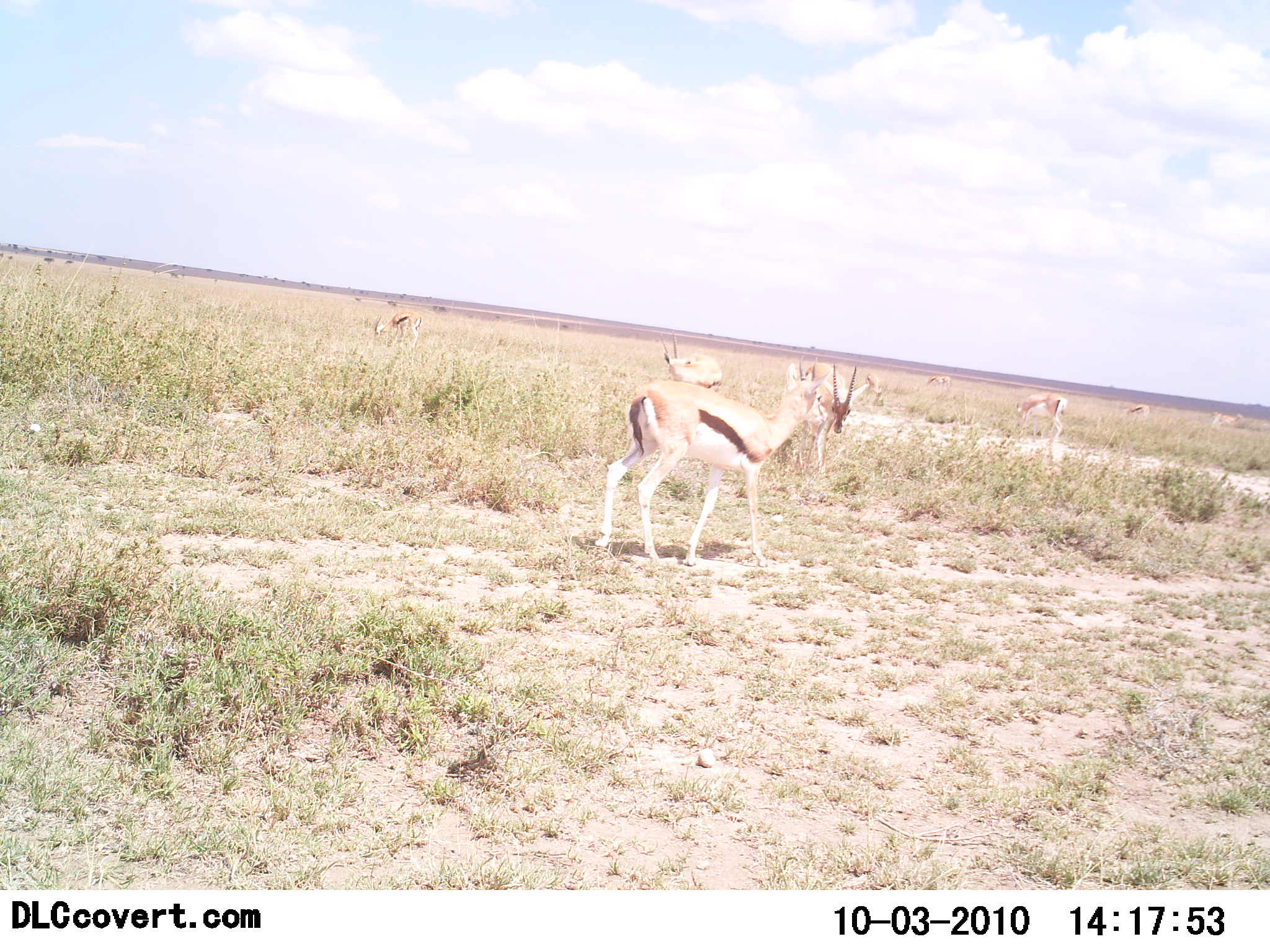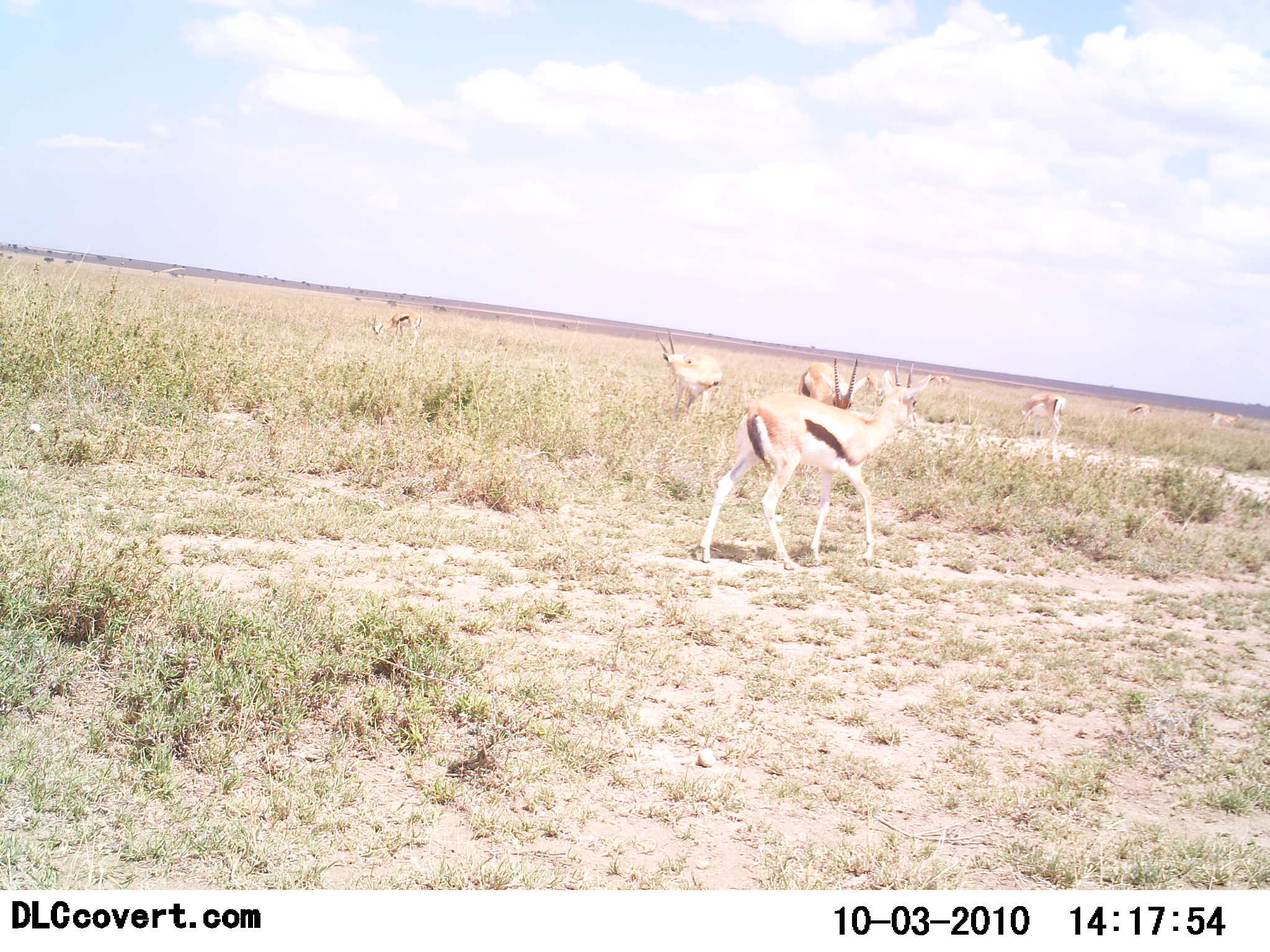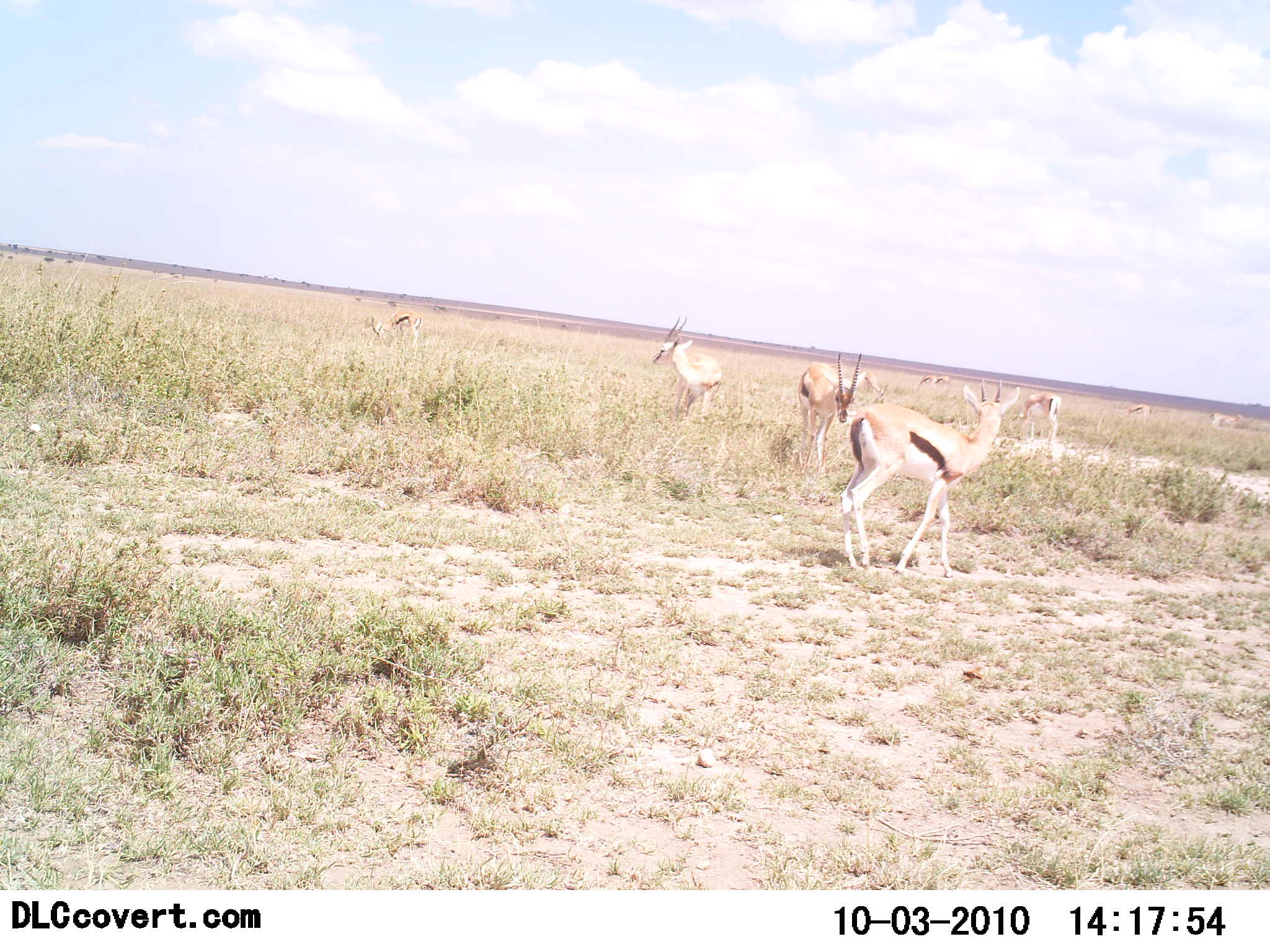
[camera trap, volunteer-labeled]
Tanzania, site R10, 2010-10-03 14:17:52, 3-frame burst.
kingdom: Animalia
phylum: Chordata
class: Mammalia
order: Artiodactyla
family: Bovidae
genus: Eudorcas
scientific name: Eudorcas thomsonii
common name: thomson's gazelle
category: gazellethomsons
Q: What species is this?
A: Gazellethomsons (thomson's gazelle) (Eudorcas thomsonii).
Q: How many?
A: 8.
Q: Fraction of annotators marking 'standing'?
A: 80%.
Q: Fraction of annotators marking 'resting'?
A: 0%.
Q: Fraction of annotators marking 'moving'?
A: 90%.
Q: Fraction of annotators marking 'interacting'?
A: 0%.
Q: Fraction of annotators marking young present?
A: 0%.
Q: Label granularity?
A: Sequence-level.